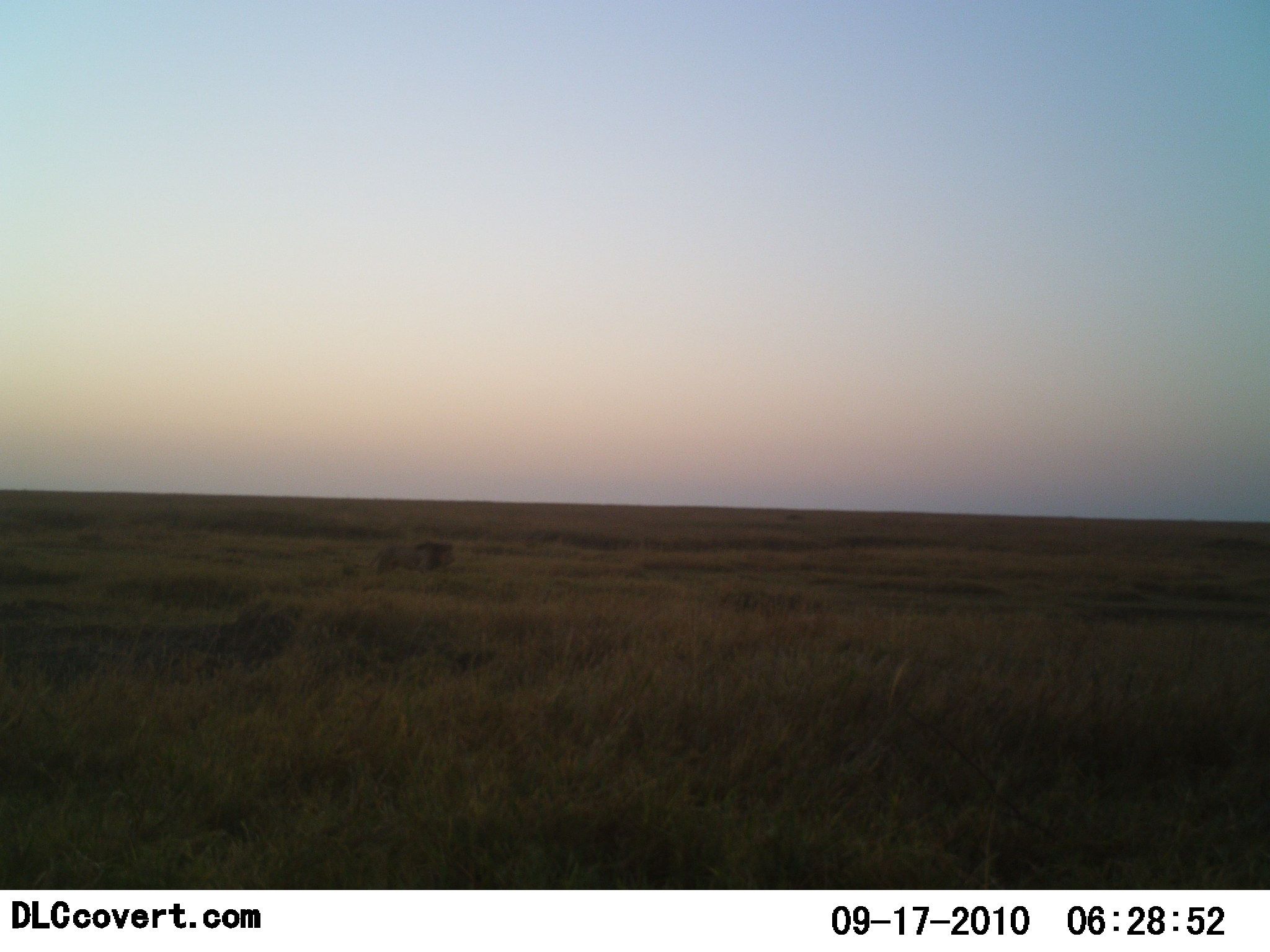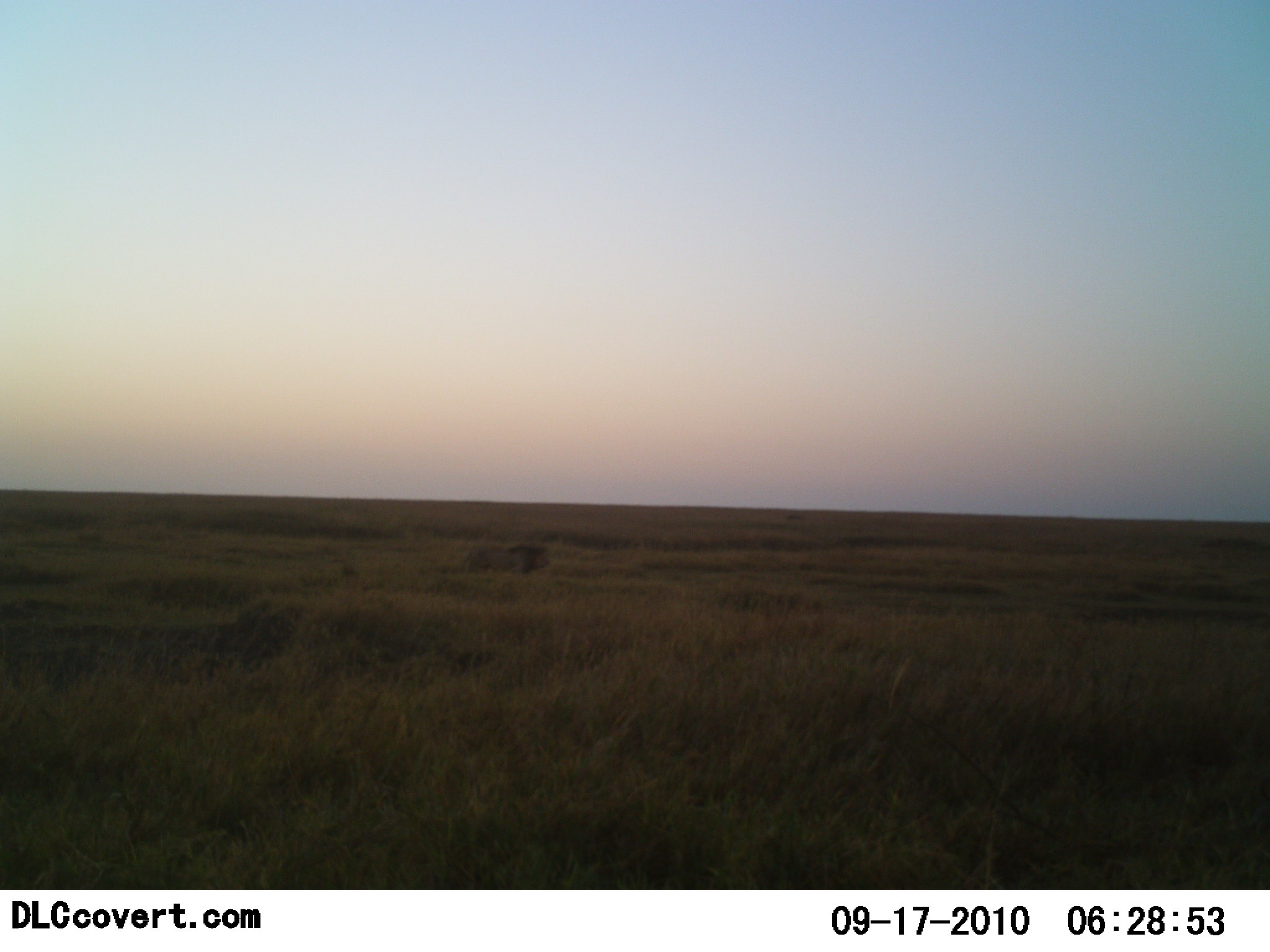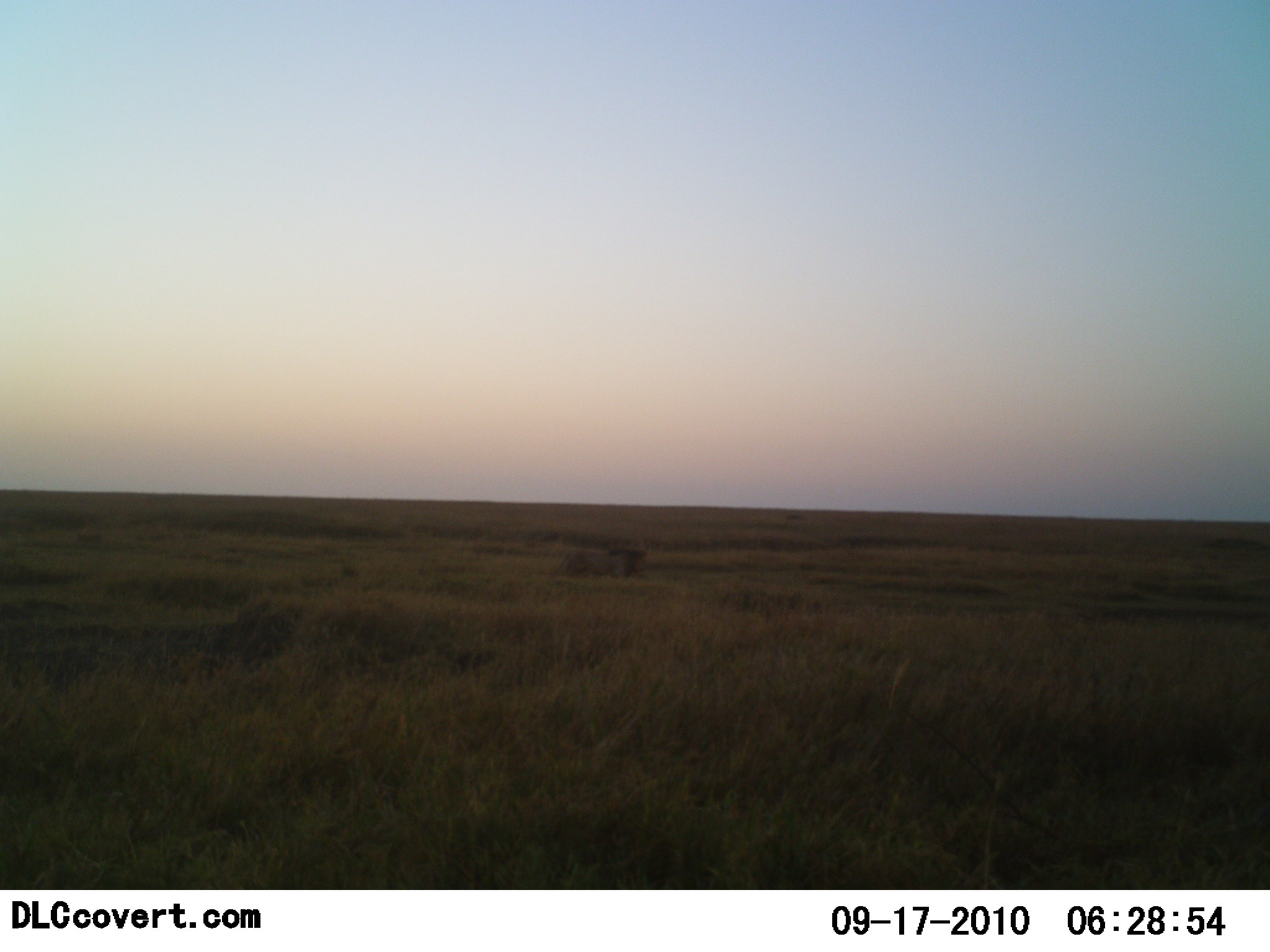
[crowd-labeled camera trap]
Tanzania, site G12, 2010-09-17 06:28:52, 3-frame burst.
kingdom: Animalia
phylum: Chordata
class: Mammalia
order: Carnivora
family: Felidae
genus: Panthera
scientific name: Panthera leo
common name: lion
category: lionmale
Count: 1.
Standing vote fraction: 0%.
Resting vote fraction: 0%.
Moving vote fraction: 100%.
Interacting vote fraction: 0%.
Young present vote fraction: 0%.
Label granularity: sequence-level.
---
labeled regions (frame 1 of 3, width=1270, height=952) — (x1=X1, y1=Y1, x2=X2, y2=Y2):
animal: (x1=354, y1=541, x2=457, y2=576)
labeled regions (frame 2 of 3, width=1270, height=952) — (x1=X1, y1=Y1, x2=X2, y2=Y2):
animal: (x1=459, y1=544, x2=551, y2=574)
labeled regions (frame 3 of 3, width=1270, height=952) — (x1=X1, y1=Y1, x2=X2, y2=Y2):
animal: (x1=554, y1=547, x2=647, y2=578)